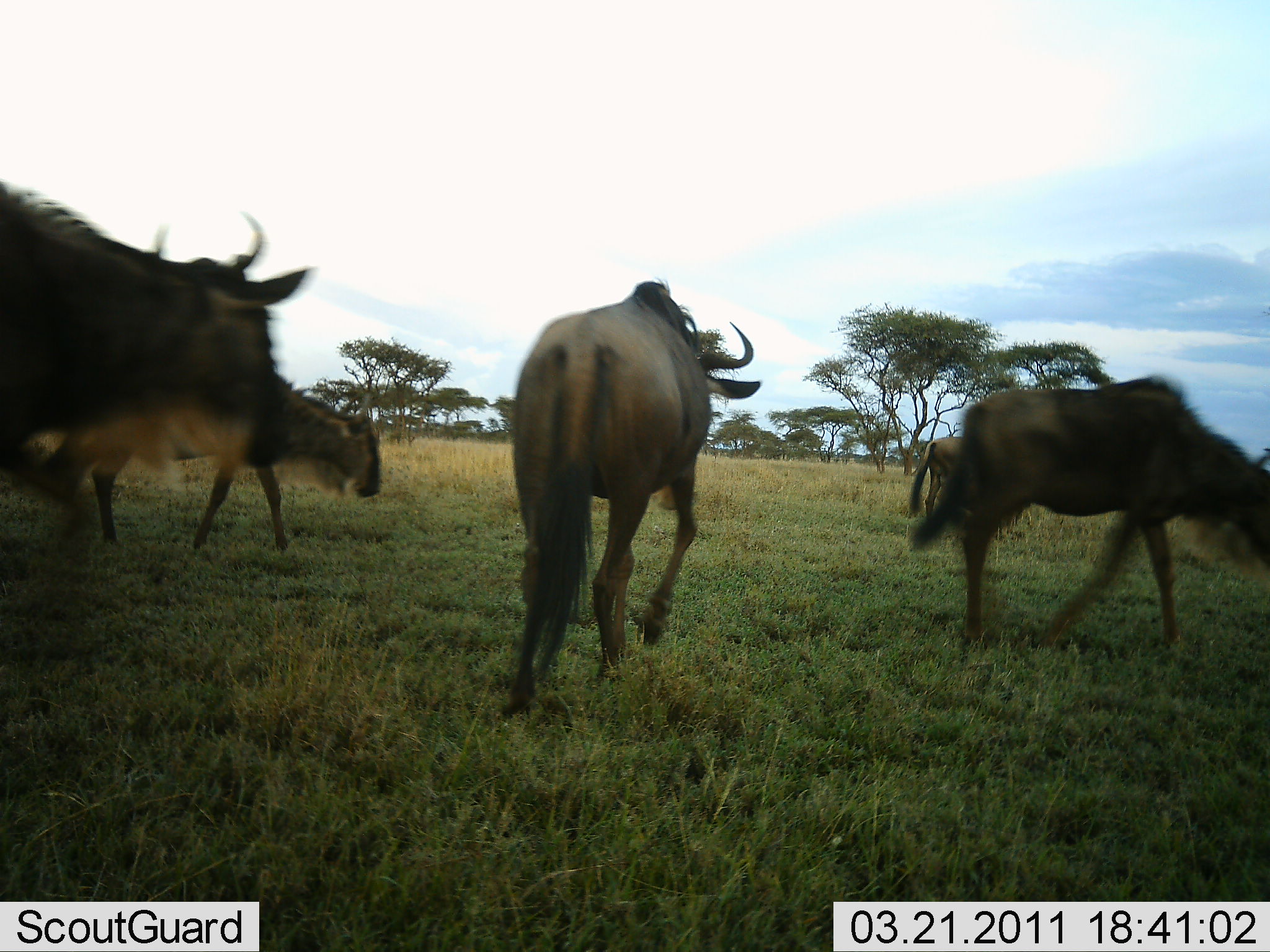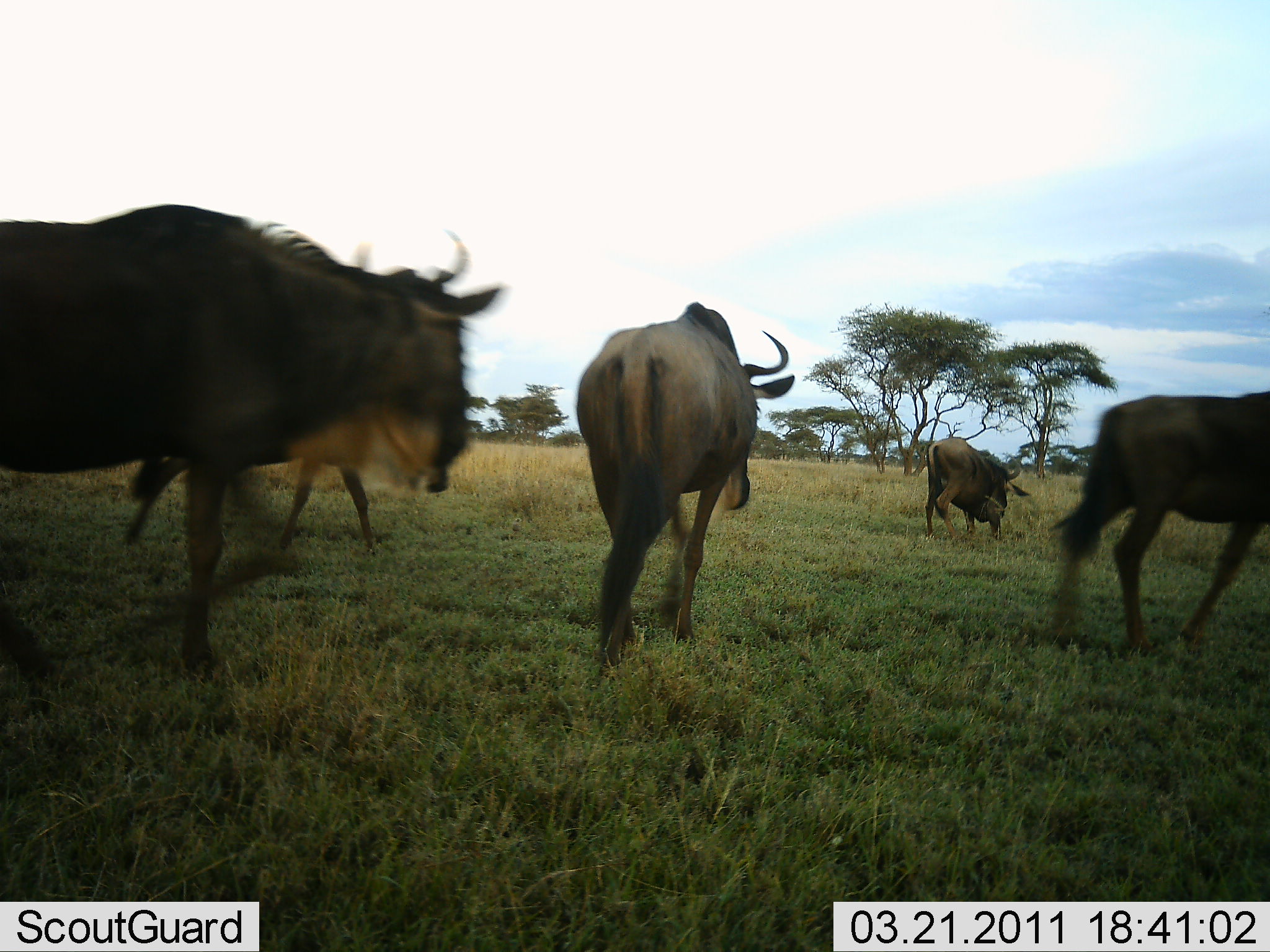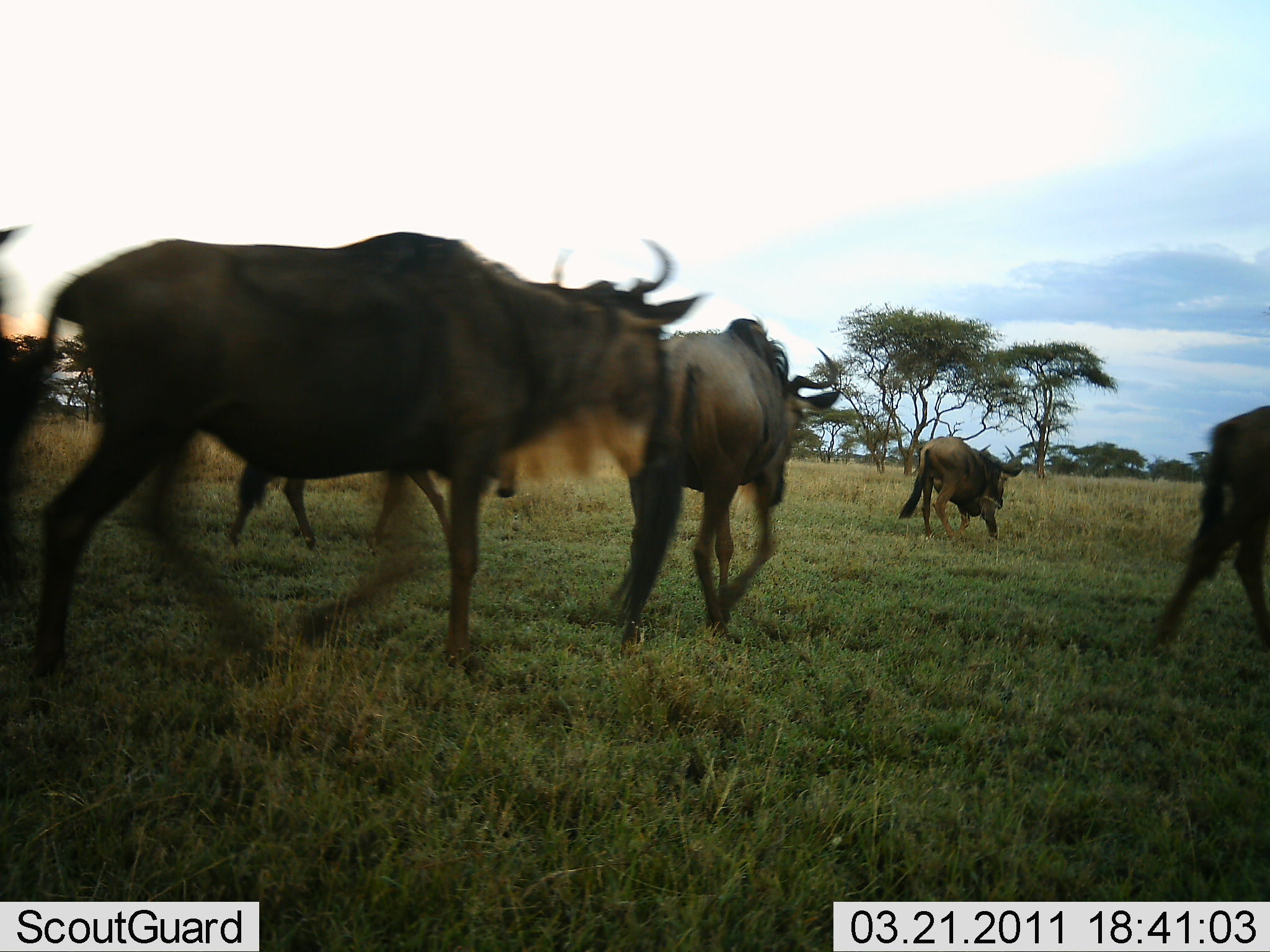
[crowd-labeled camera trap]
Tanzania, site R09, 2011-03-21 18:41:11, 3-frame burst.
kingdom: Animalia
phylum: Chordata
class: Mammalia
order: Artiodactyla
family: Bovidae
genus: Connochaetes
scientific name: Connochaetes taurinus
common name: blue wildebeest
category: wildebeest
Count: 5.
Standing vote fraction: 0%.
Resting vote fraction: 0%.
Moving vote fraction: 100%.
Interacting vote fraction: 0%.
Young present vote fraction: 0%.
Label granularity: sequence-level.